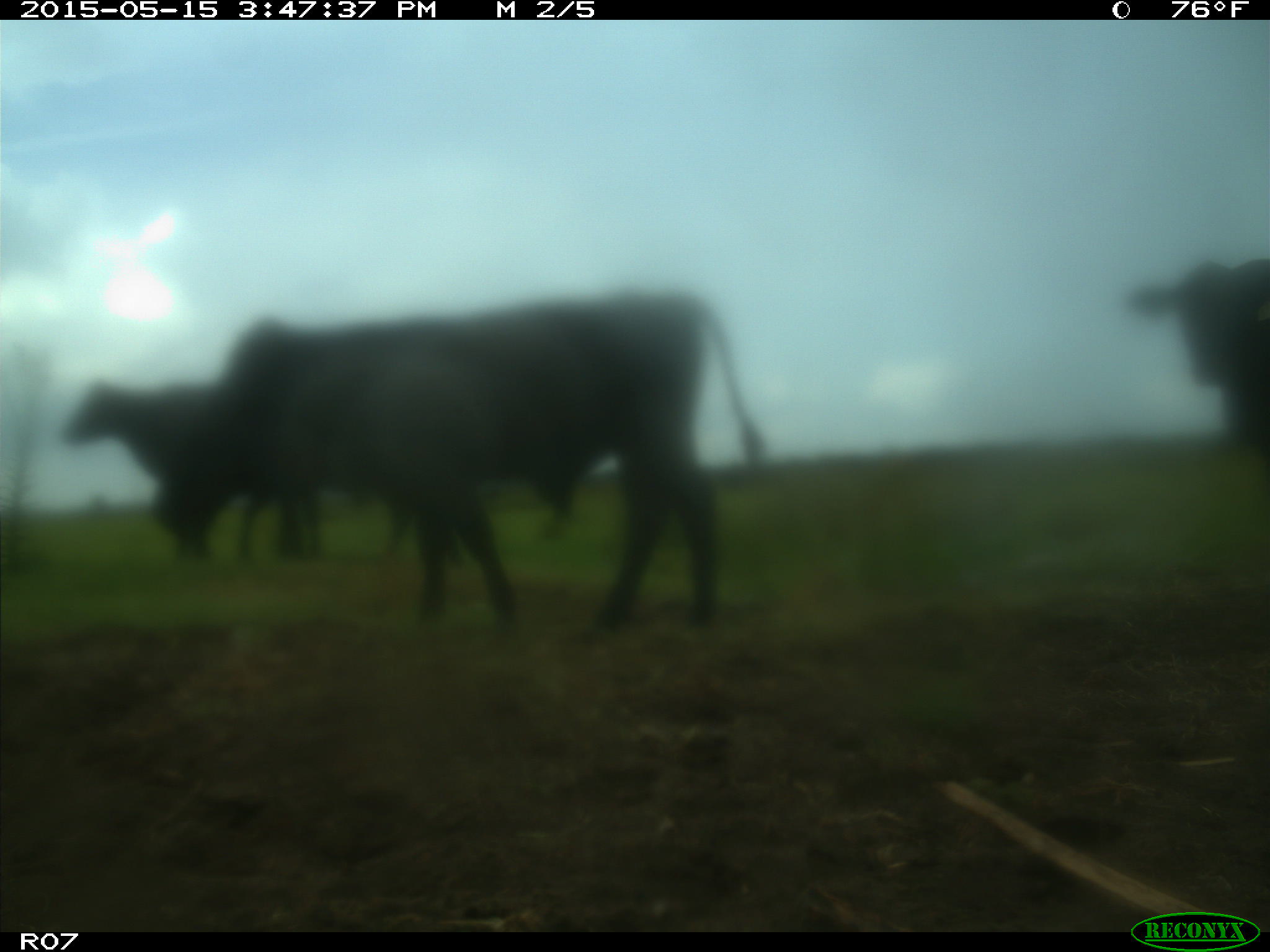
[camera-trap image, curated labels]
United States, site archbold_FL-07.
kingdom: Animalia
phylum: Chordata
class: Mammalia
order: Artiodactyla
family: Bovidae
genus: Bos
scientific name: Bos taurus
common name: domestic cow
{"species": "Bos taurus (domestic cow)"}